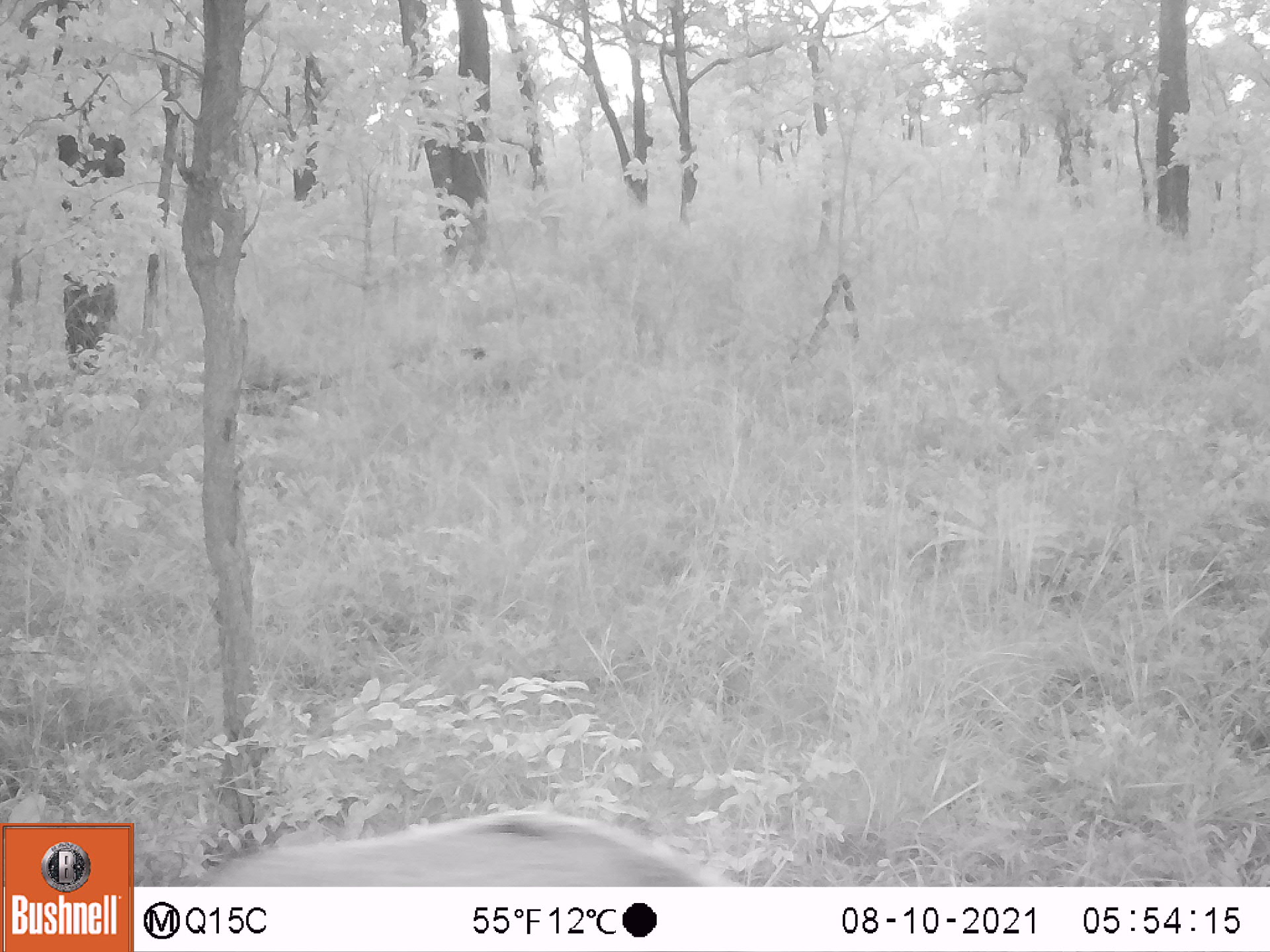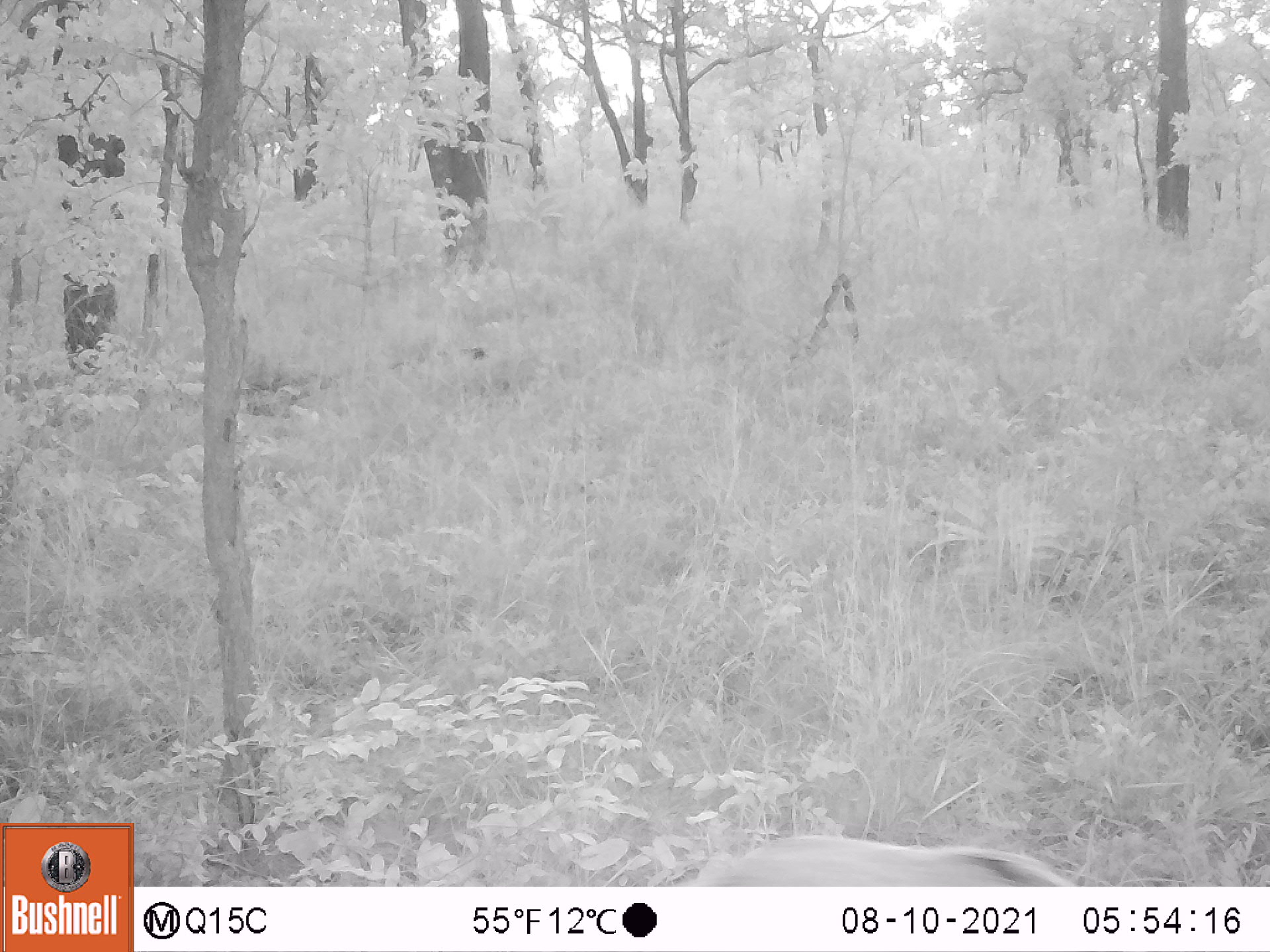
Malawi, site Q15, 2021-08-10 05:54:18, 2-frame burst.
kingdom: Animalia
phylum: Chordata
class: Mammalia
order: Artiodactyla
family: Suidae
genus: Potamochoerus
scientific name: Potamochoerus larvatus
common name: bushpig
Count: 1.